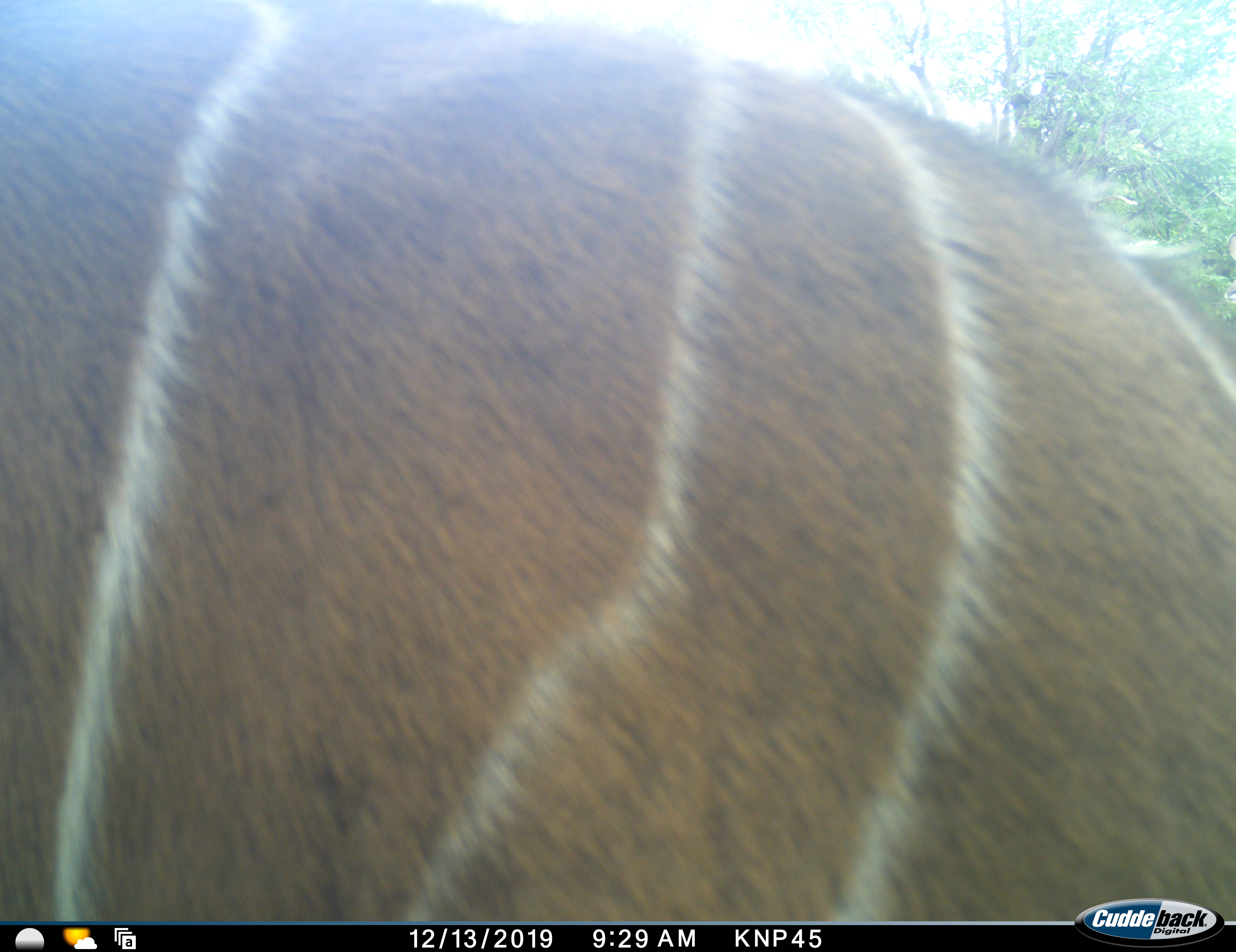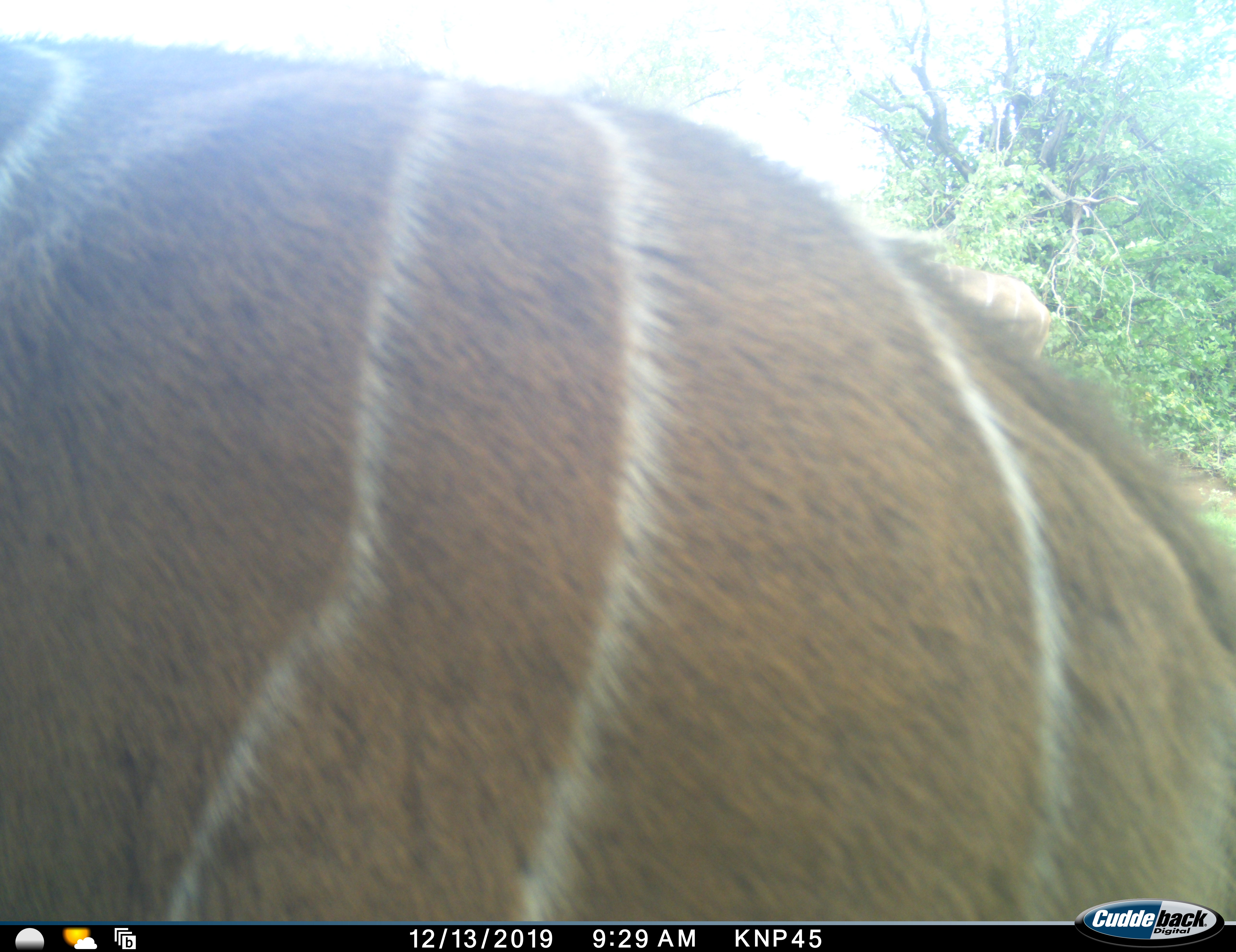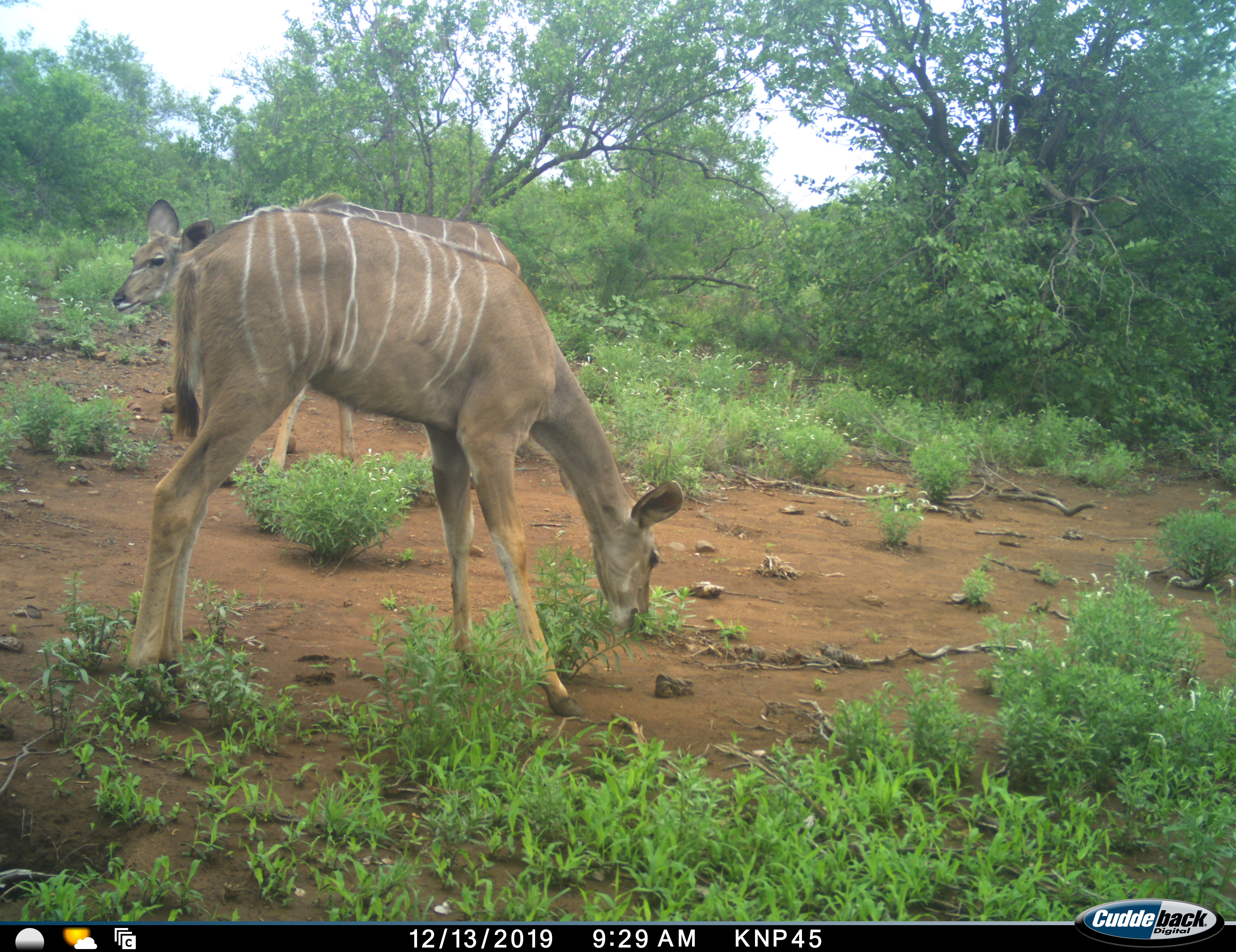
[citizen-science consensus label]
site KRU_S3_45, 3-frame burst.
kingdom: Animalia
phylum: Chordata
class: Mammalia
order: Artiodactyla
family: Bovidae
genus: Tragelaphus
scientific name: Tragelaphus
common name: kudu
Kudu (Tragelaphus), count 2. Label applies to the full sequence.